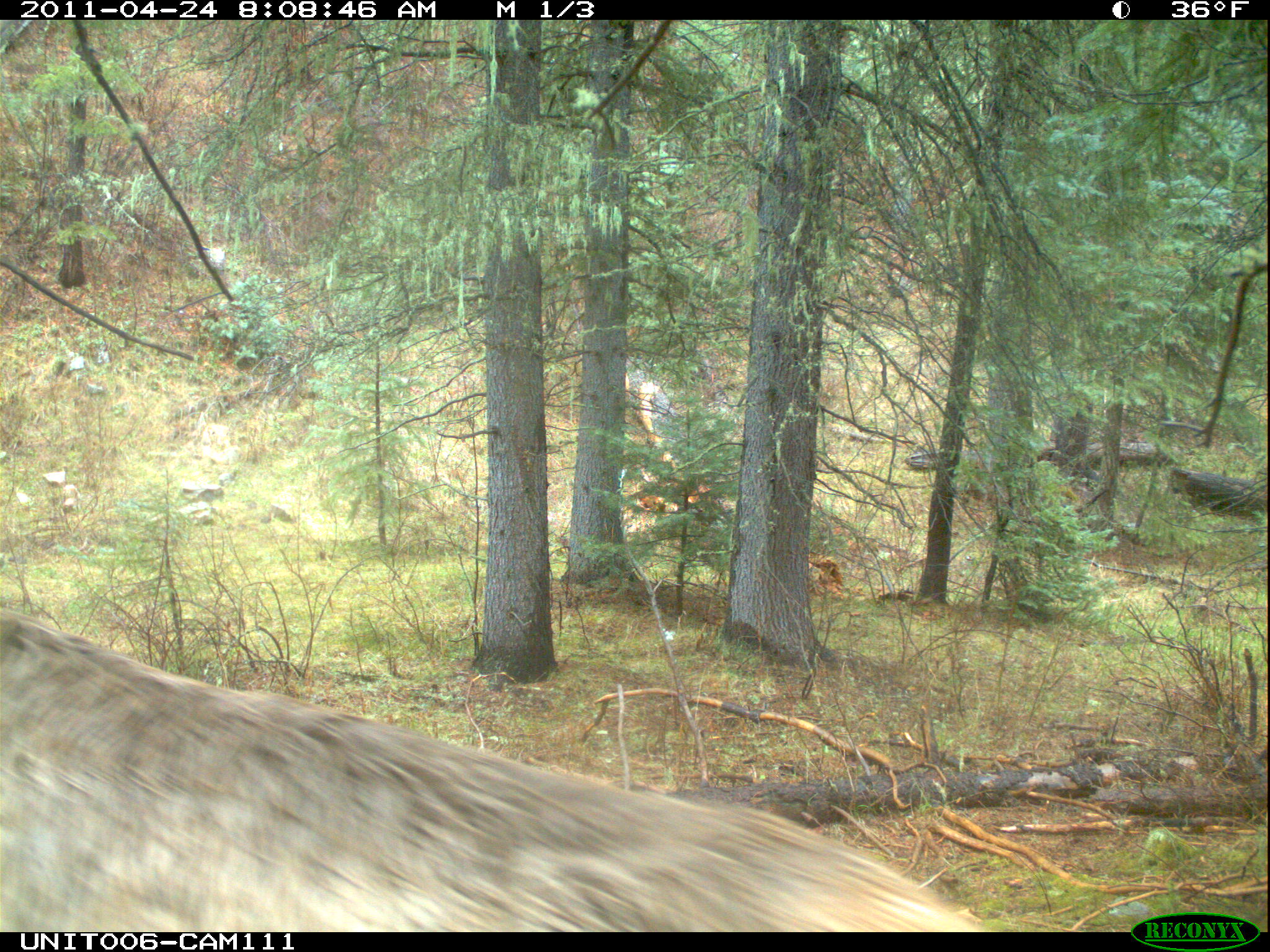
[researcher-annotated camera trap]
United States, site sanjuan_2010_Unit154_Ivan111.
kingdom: Animalia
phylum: Chordata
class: Mammalia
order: Artiodactyla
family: Cervidae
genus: Cervus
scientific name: Cervus elaphus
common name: red deer